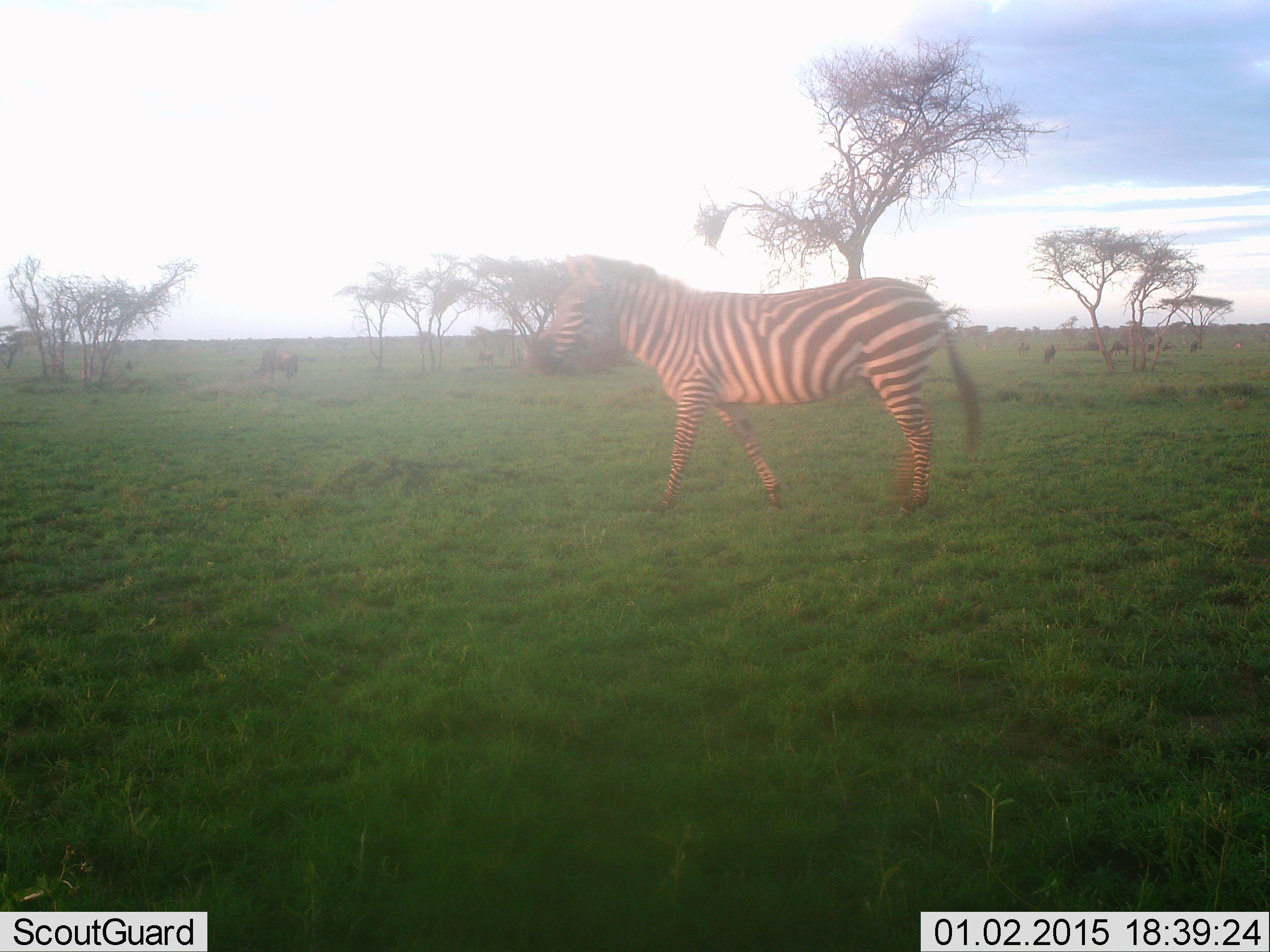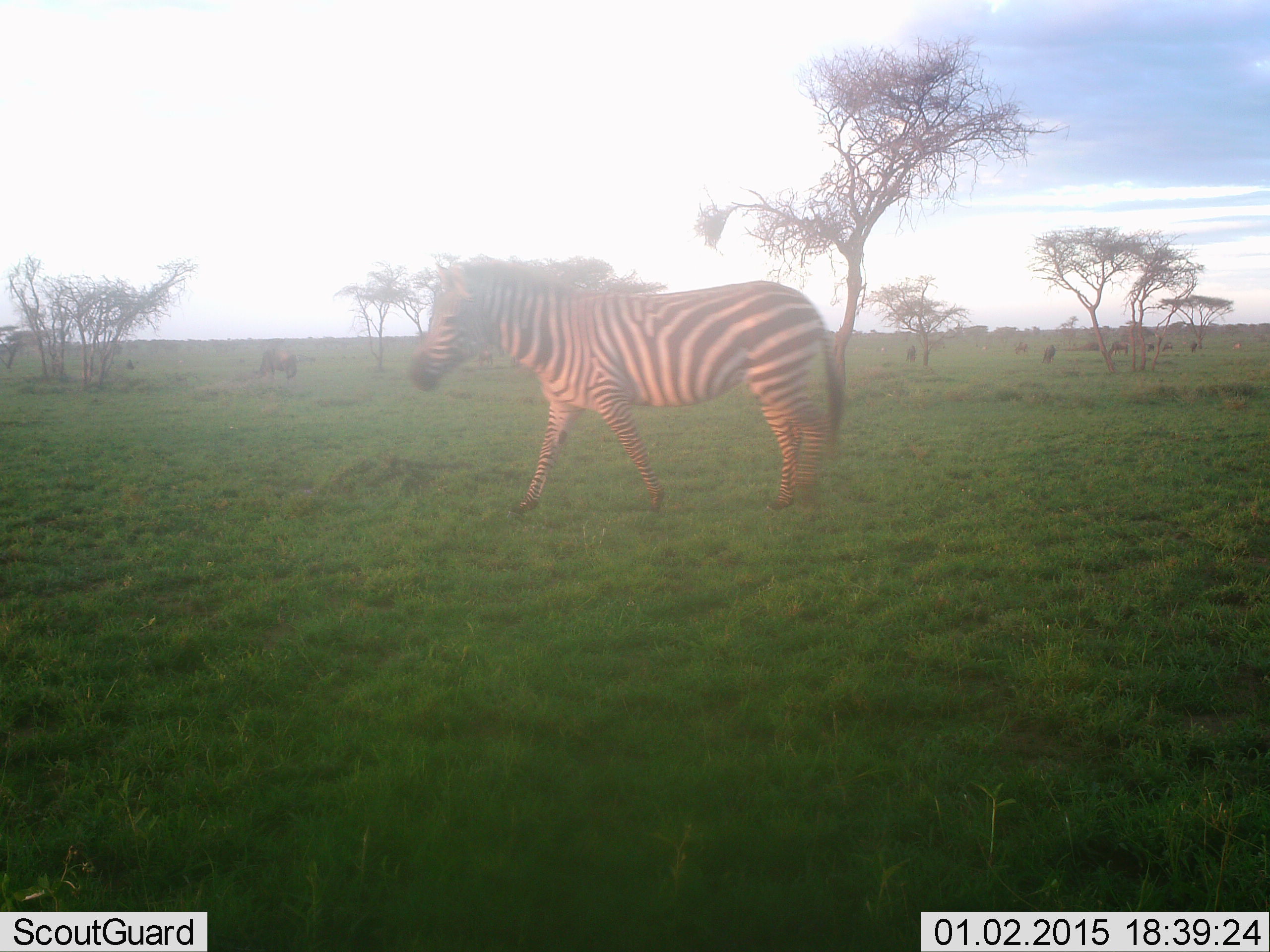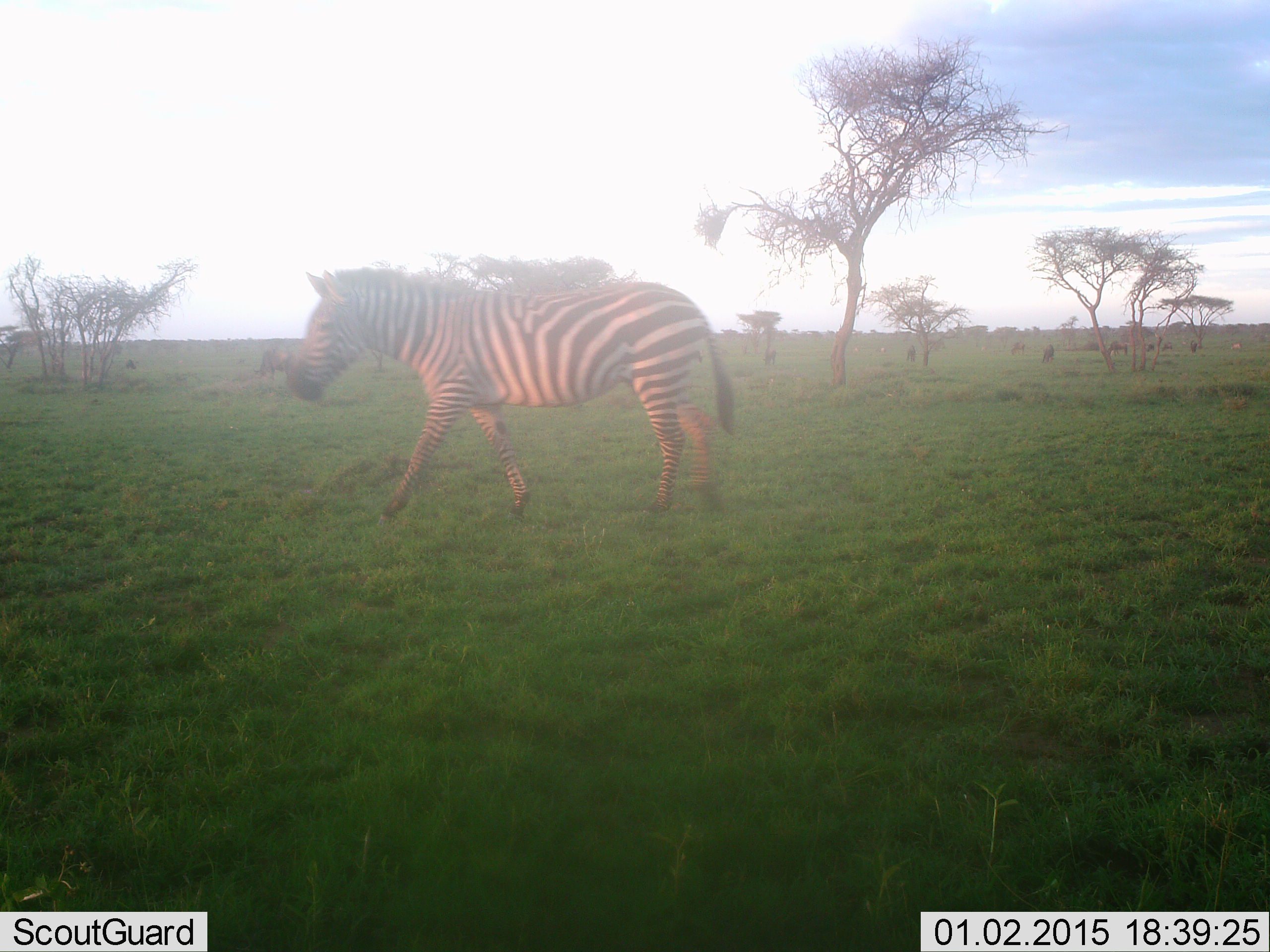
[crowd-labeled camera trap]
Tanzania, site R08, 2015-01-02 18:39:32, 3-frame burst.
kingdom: Animalia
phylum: Chordata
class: Mammalia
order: Perissodactyla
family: Equidae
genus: Equus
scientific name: Equus quagga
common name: plains zebra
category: zebra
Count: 1.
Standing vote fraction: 0%.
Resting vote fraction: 0%.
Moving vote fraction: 100%.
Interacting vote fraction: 0%.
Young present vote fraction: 0%.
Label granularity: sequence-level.